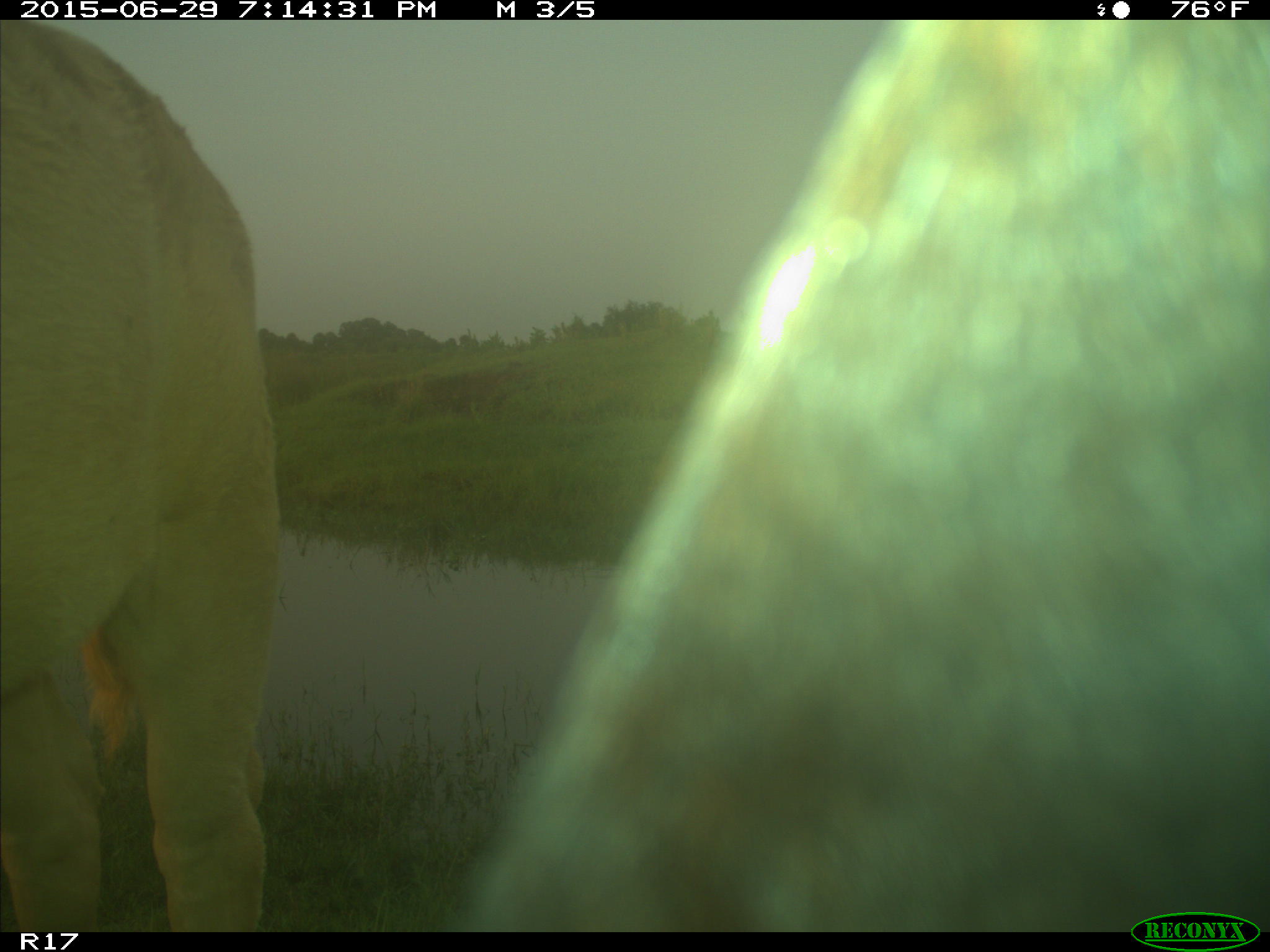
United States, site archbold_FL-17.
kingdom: Animalia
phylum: Chordata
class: Mammalia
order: Artiodactyla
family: Bovidae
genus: Bos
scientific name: Bos taurus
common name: domestic cow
Bos taurus (domestic cow).